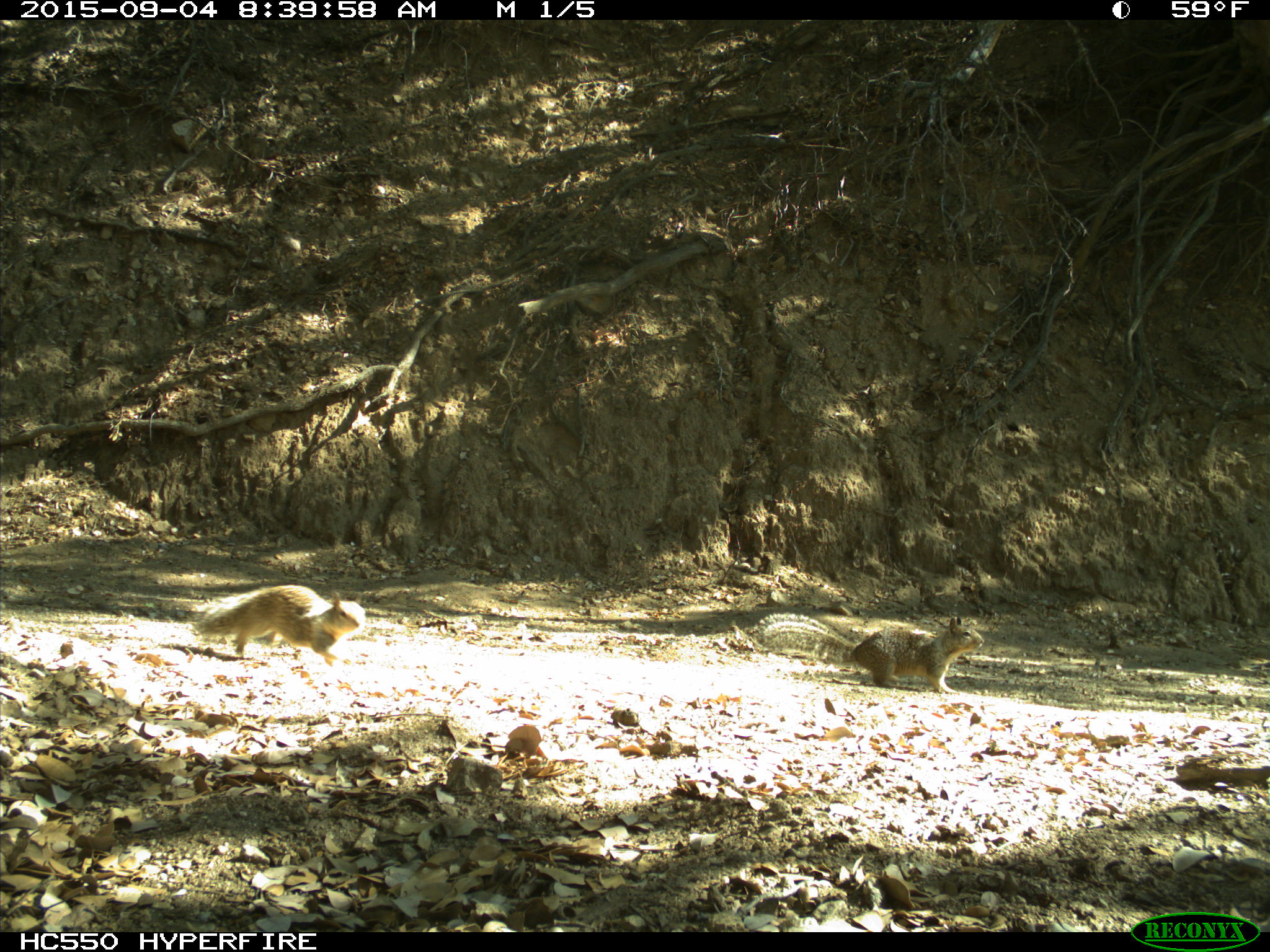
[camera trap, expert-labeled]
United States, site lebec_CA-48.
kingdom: Animalia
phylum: Chordata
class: Mammalia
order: Rodentia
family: Sciuridae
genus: Otospermophilus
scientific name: Otospermophilus beecheyi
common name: california ground squirrel